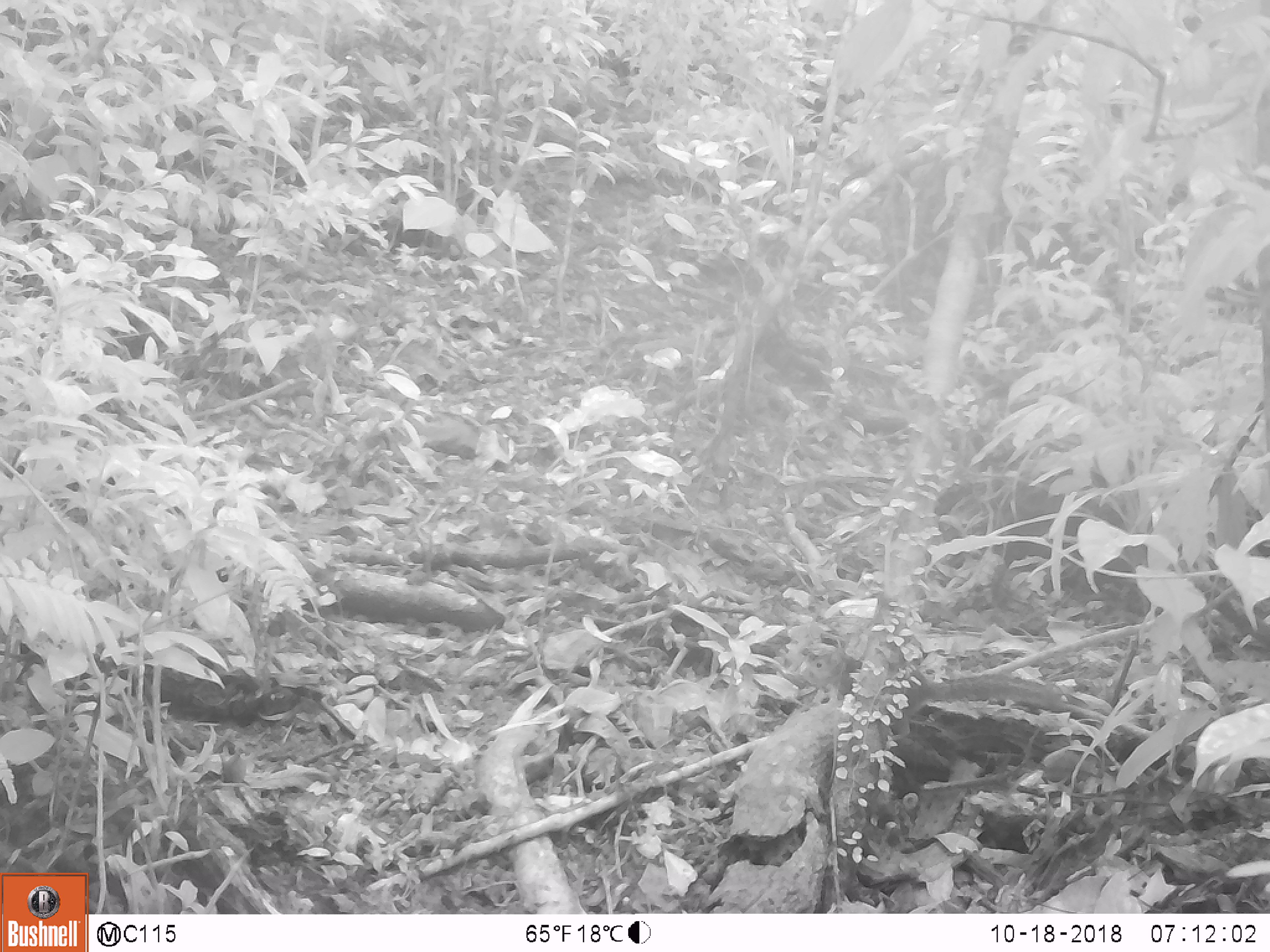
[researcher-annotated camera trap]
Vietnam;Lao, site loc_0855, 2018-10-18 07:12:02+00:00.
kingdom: Animalia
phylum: Chordata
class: Mammalia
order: Rodentia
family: Sciuridae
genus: Dremomys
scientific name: Dremomys rufigenis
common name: red-cheeked squirrel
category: red cheeked squirrel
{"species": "red cheeked squirrel (red-cheeked squirrel) (Dremomys rufigenis)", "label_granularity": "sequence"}